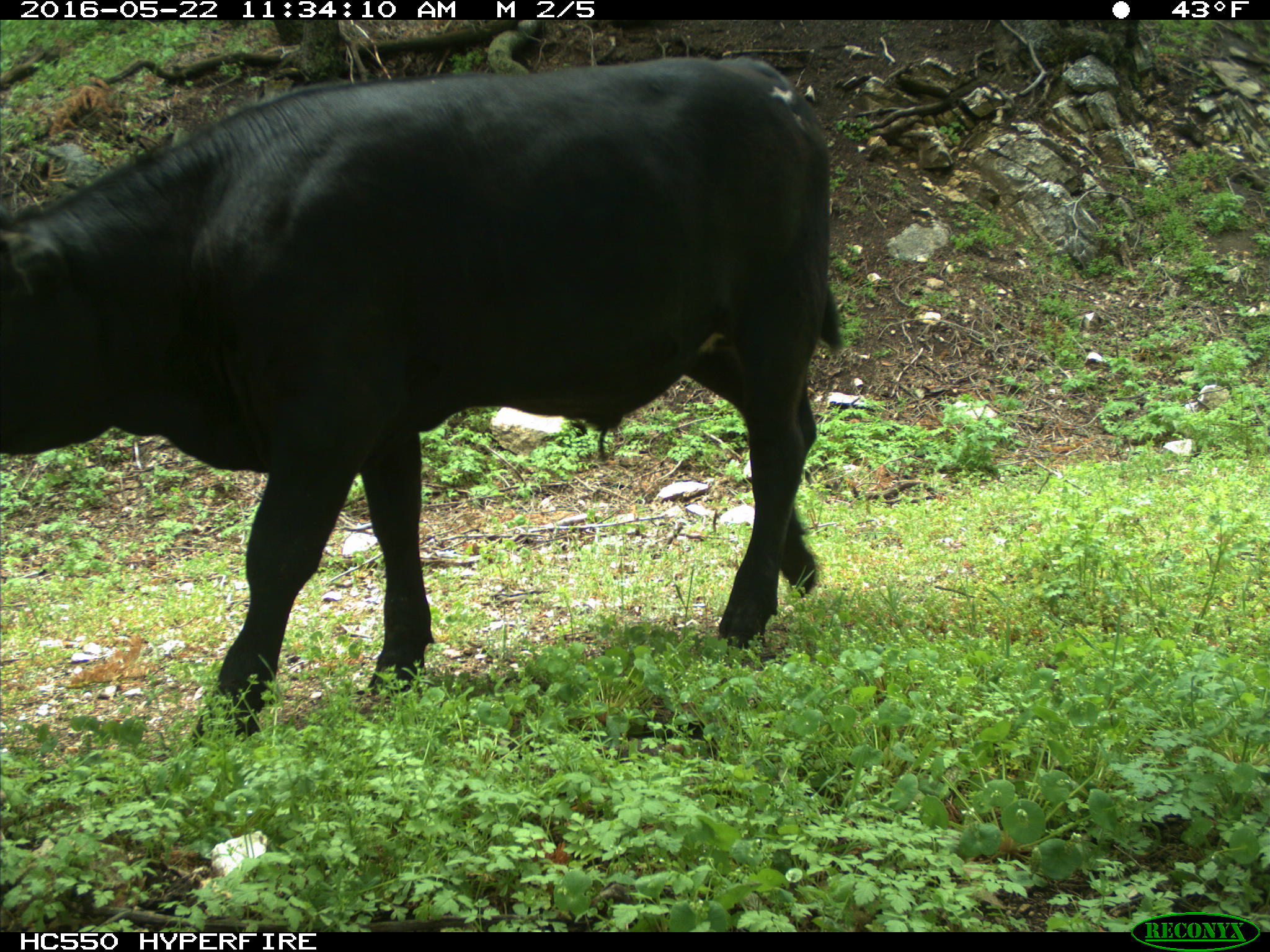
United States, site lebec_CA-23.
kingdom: Animalia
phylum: Chordata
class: Mammalia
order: Artiodactyla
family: Bovidae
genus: Bos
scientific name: Bos taurus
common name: domestic cow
Bos taurus (domestic cow).